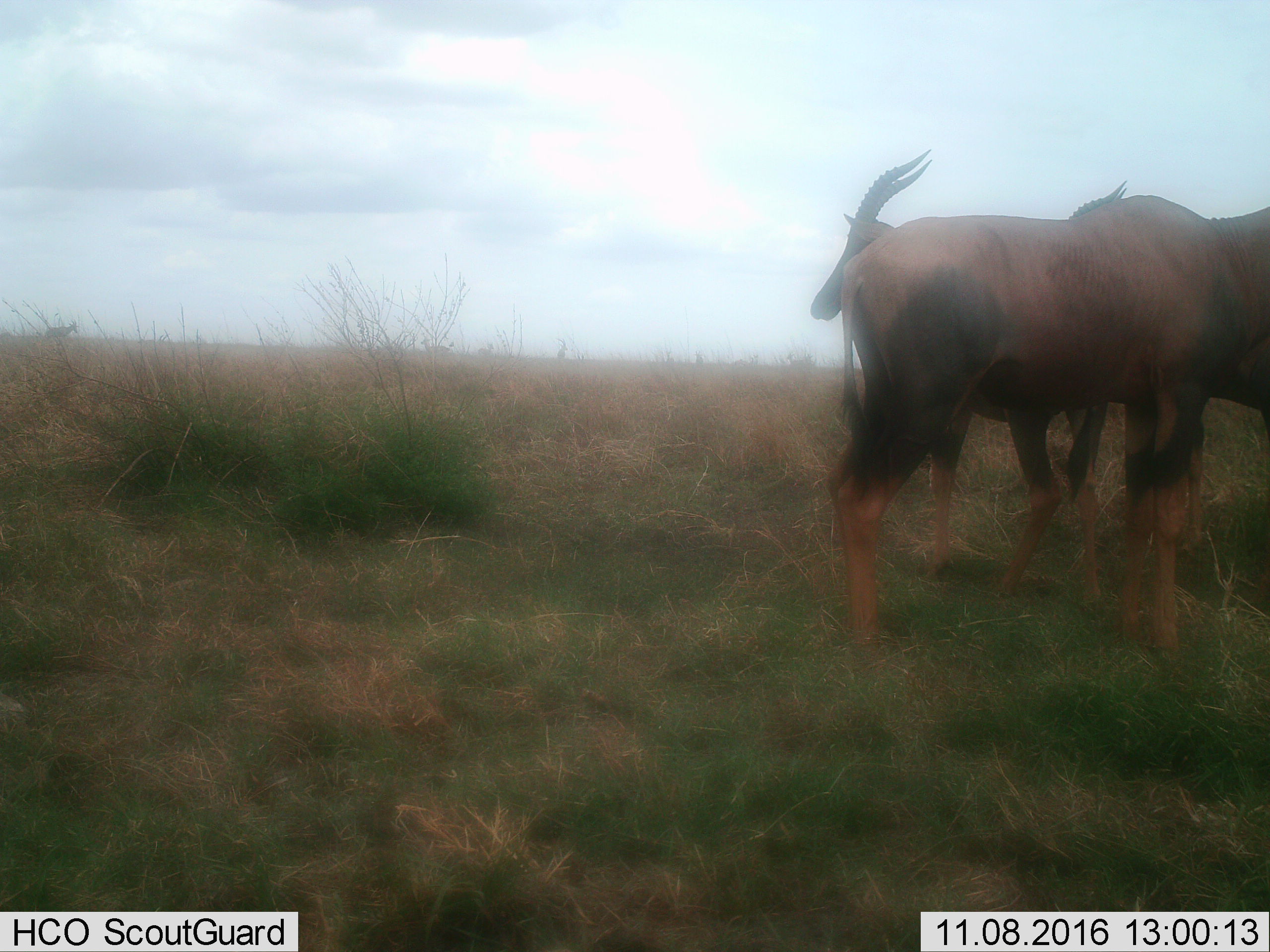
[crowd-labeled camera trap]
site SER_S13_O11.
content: unidentified animal